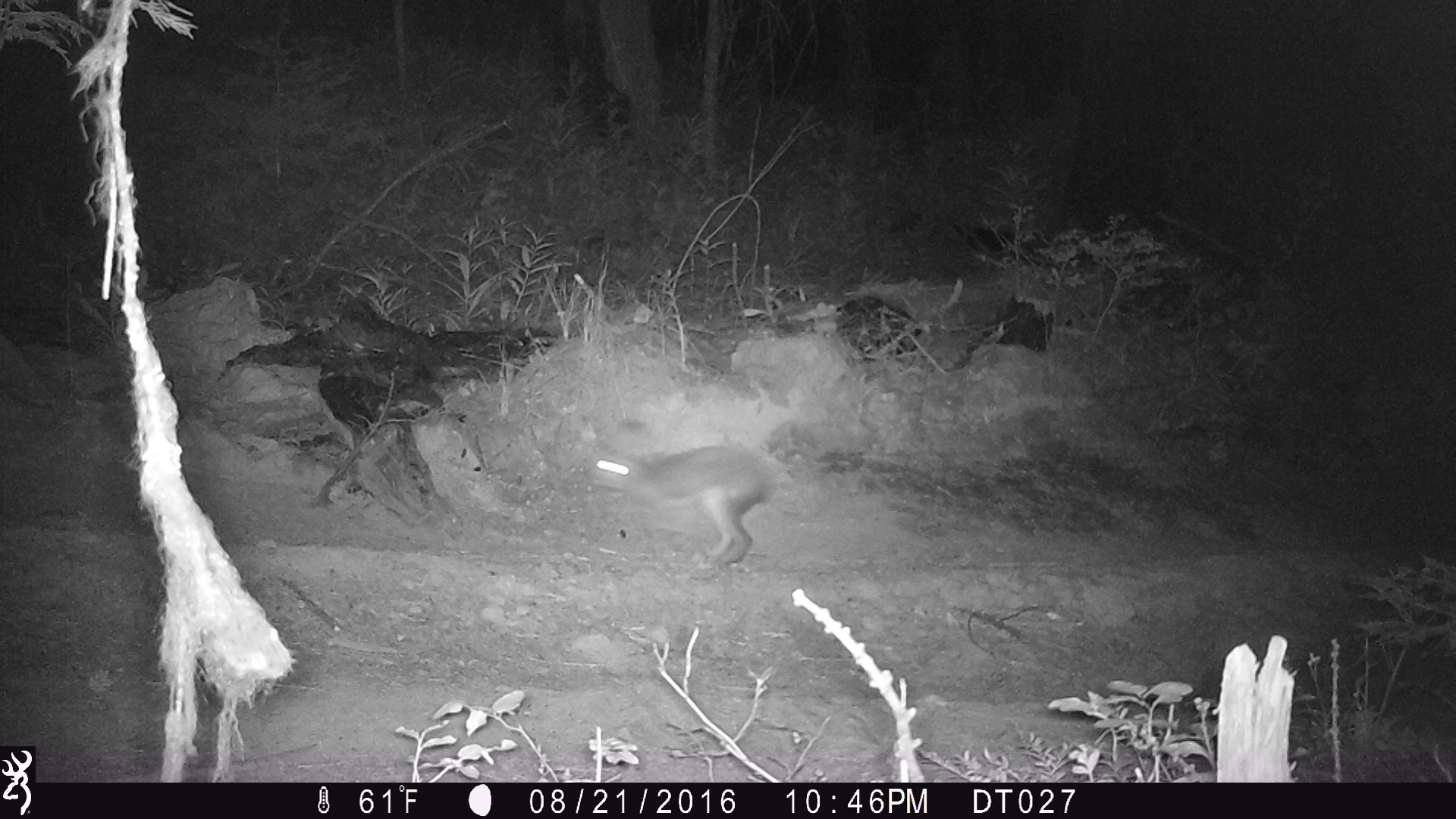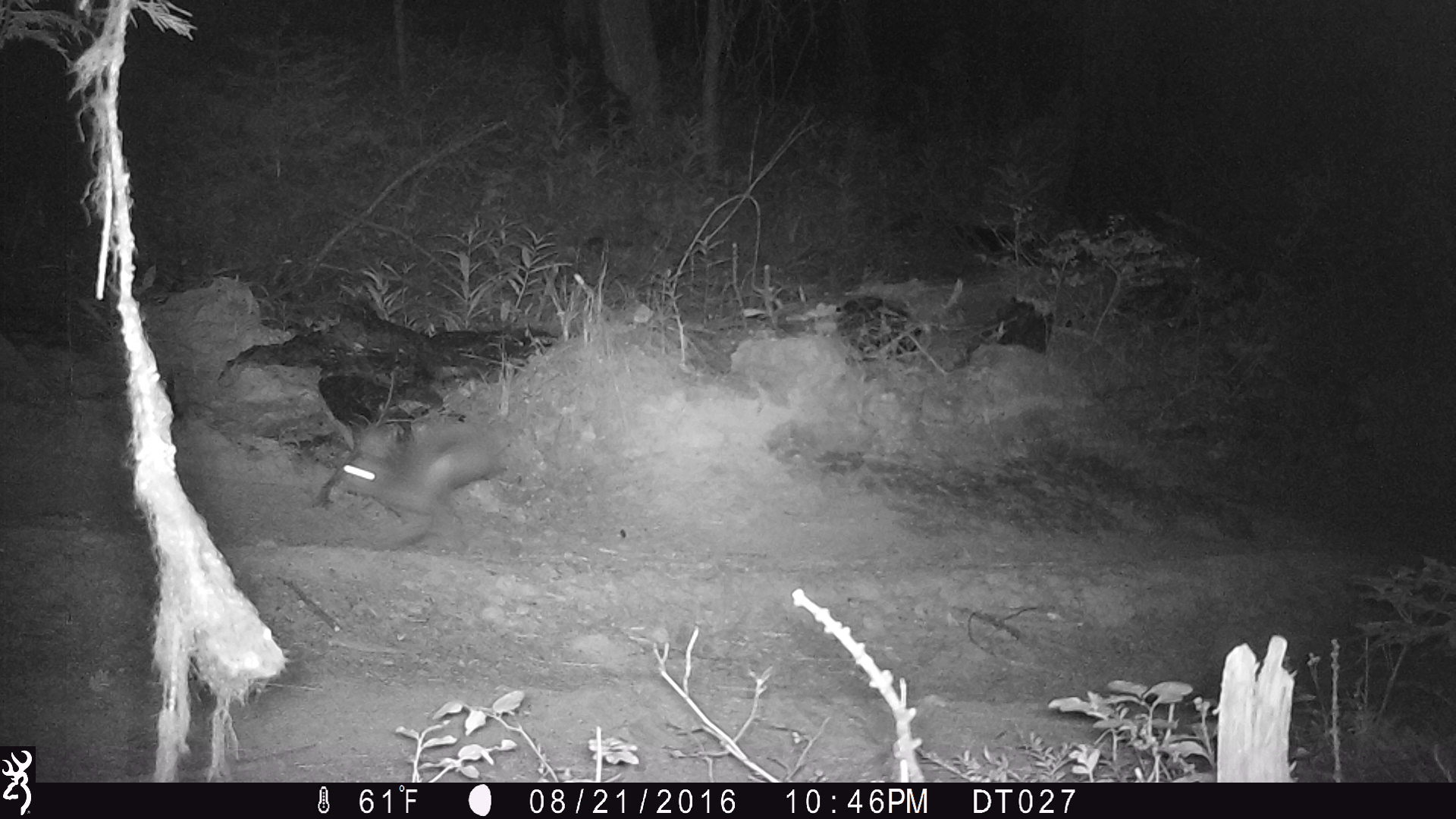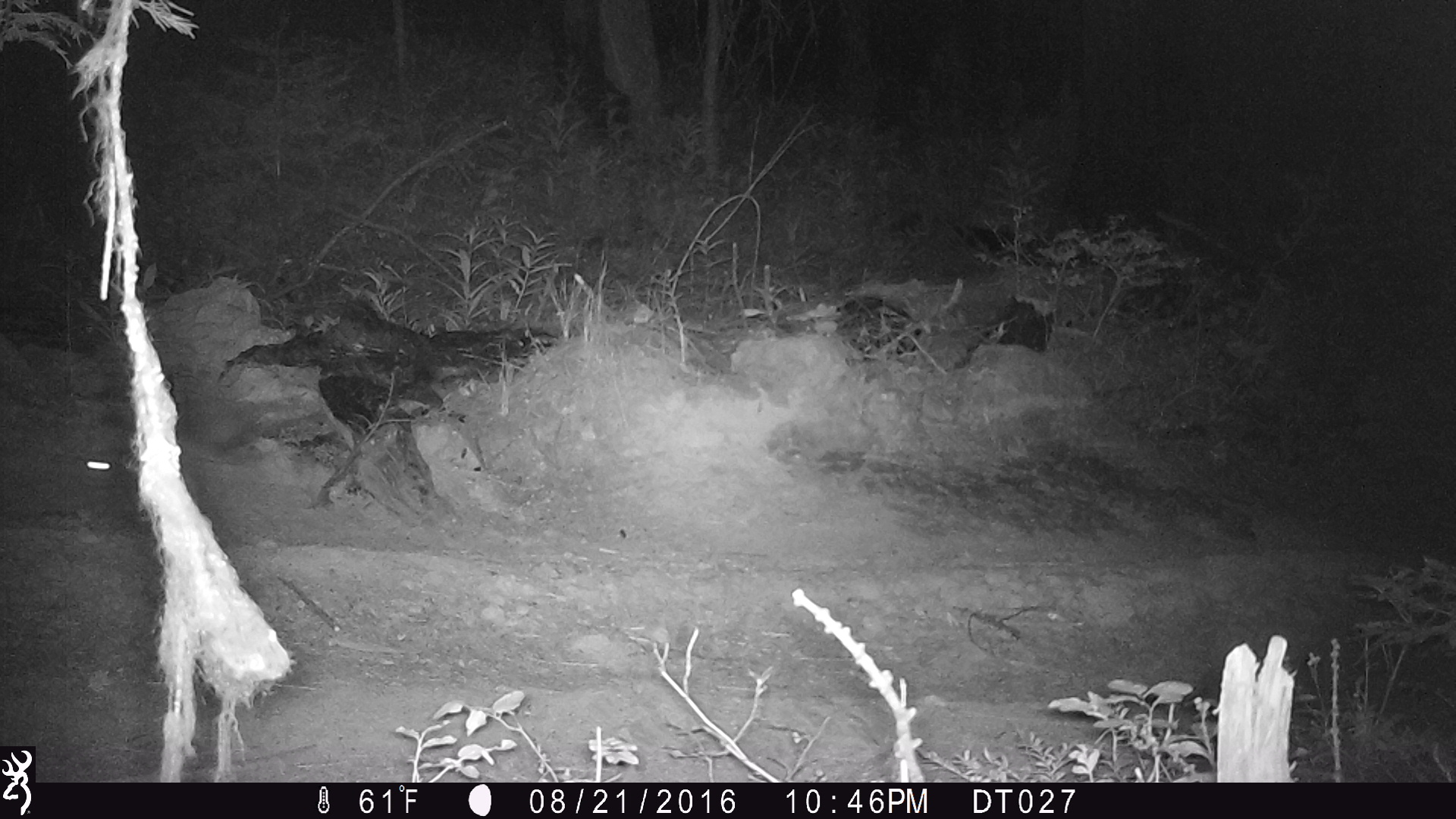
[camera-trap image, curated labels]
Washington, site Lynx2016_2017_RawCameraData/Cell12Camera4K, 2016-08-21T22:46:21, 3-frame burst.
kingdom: Animalia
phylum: Chordata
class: Mammalia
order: Lagomorpha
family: Leporidae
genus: Lepus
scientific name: Lepus americanus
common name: snowshoe hare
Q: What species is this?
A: Lepus americanus (snowshoe hare).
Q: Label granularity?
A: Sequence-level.